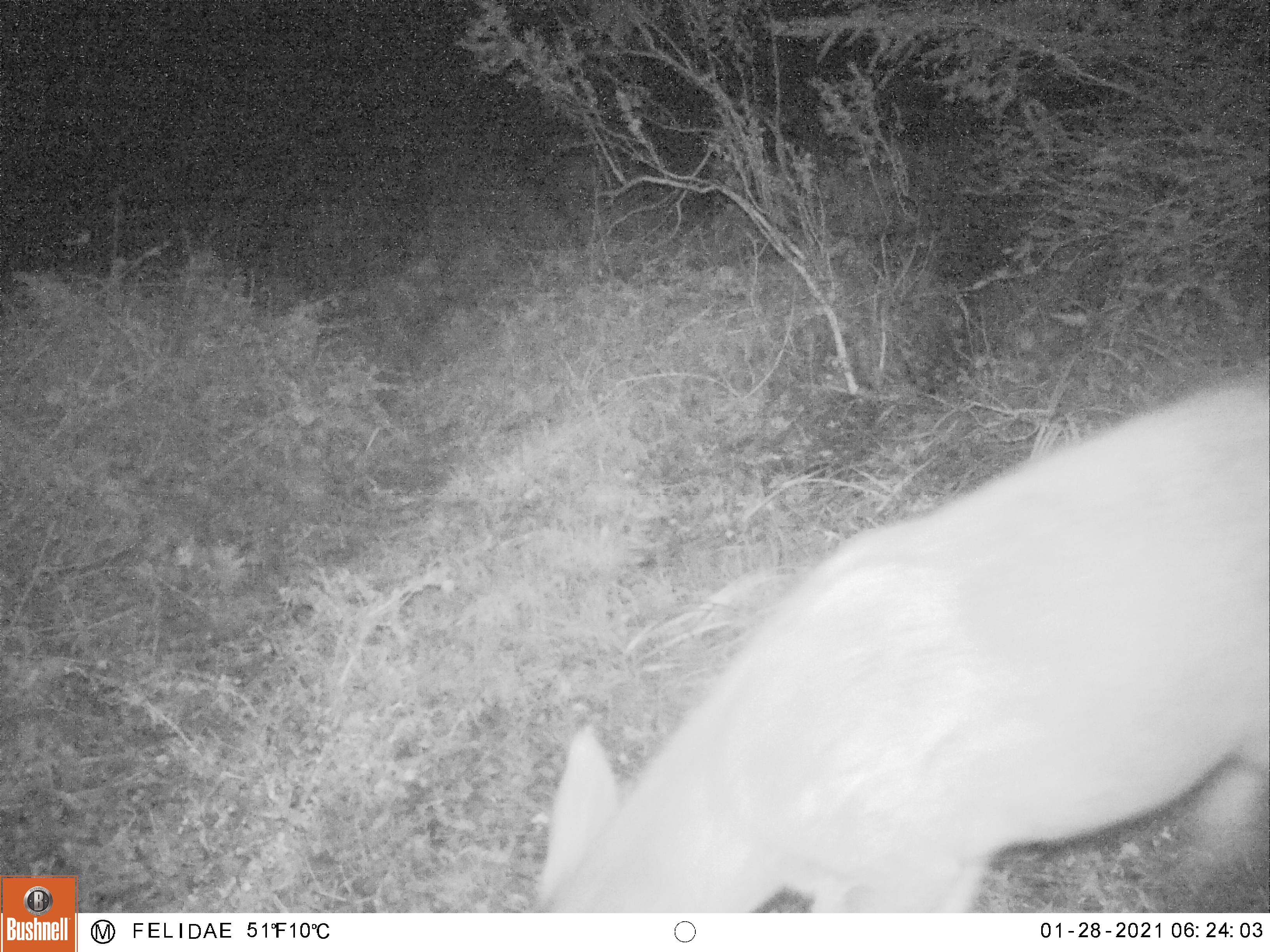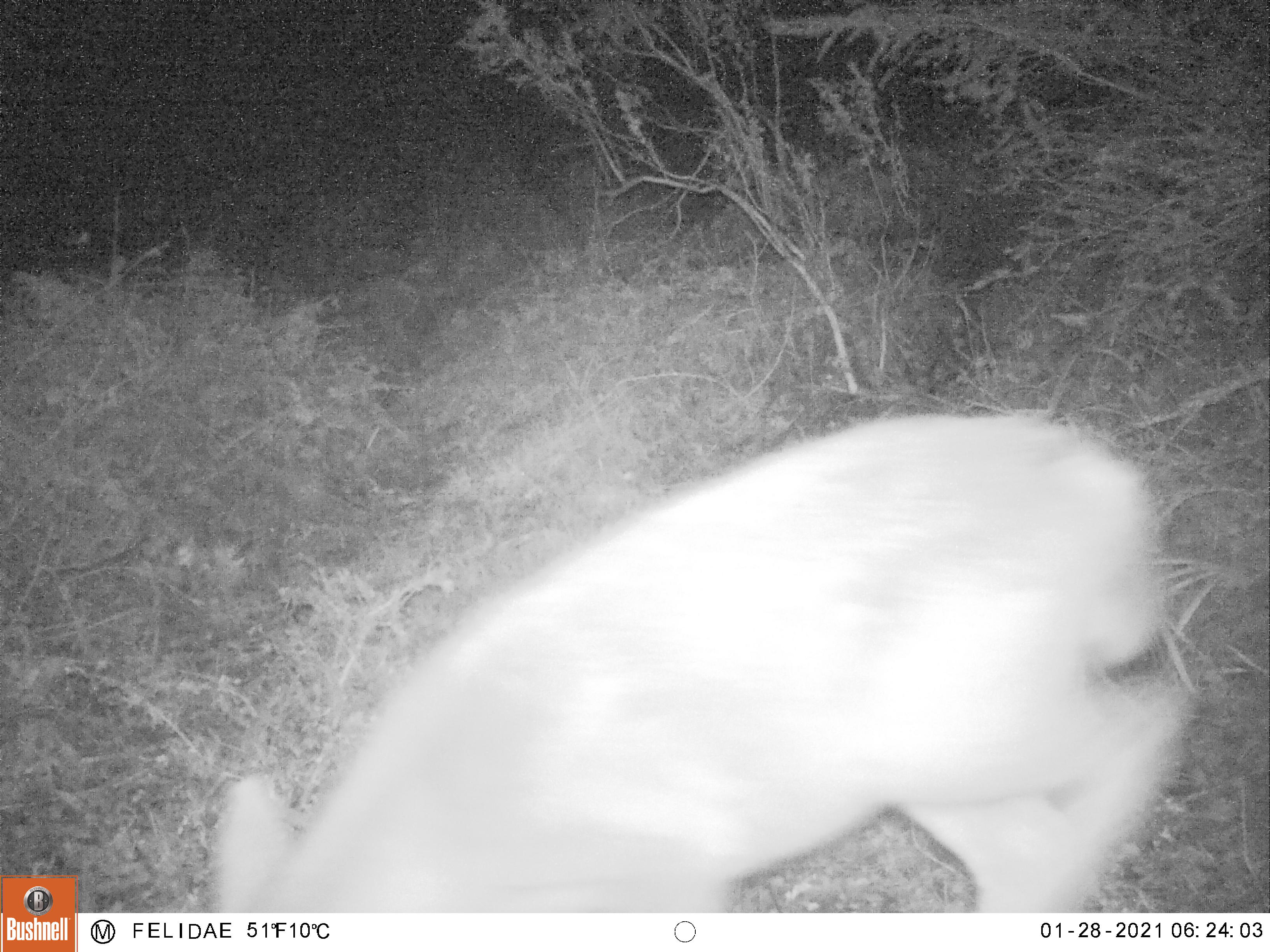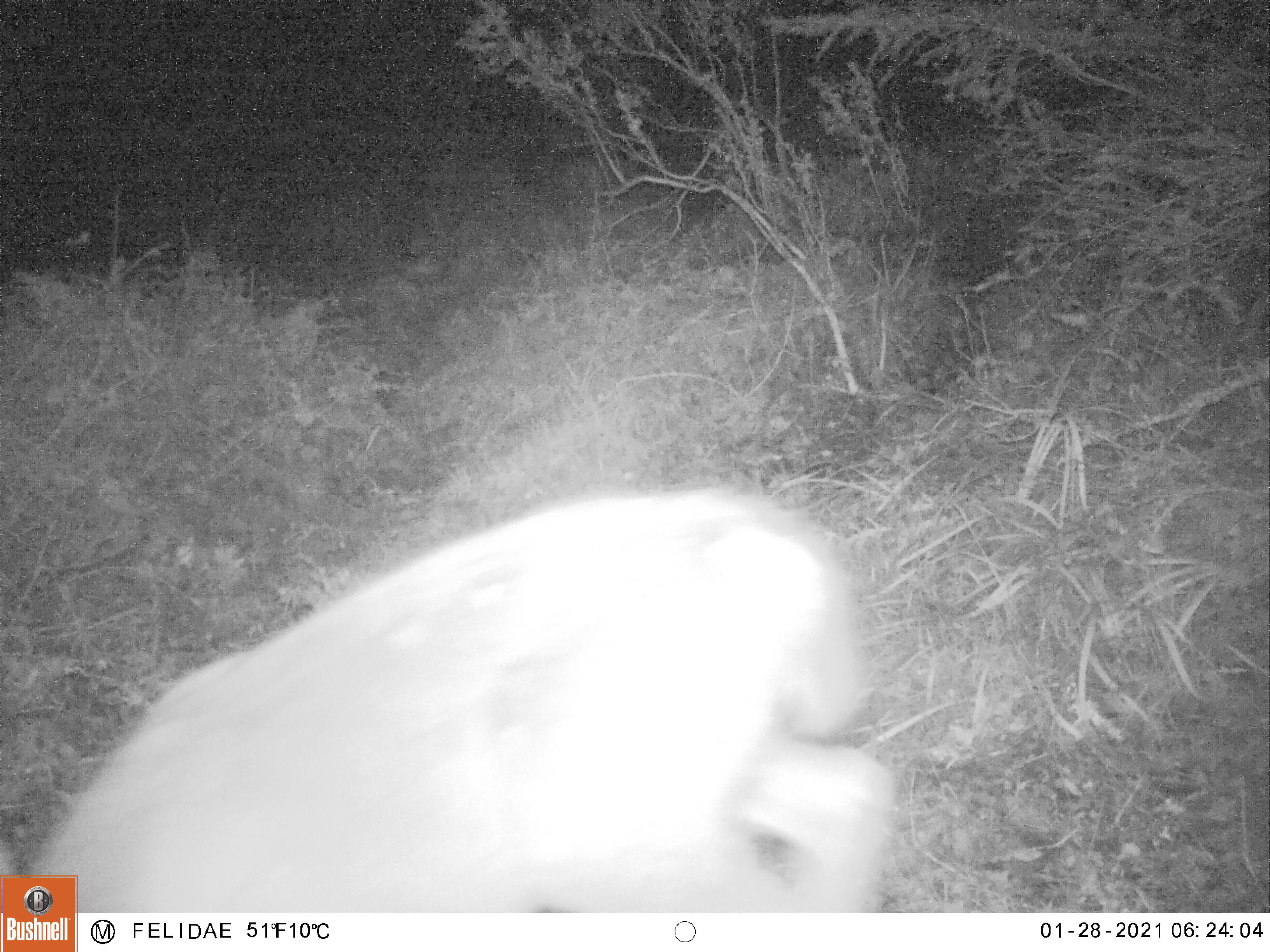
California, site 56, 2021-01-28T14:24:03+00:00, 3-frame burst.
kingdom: Animalia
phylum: Chordata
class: Mammalia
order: Artiodactyla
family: Cervidae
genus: Odocoileus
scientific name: Odocoileus hemionus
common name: mule deer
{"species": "mule deer (Odocoileus hemionus)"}